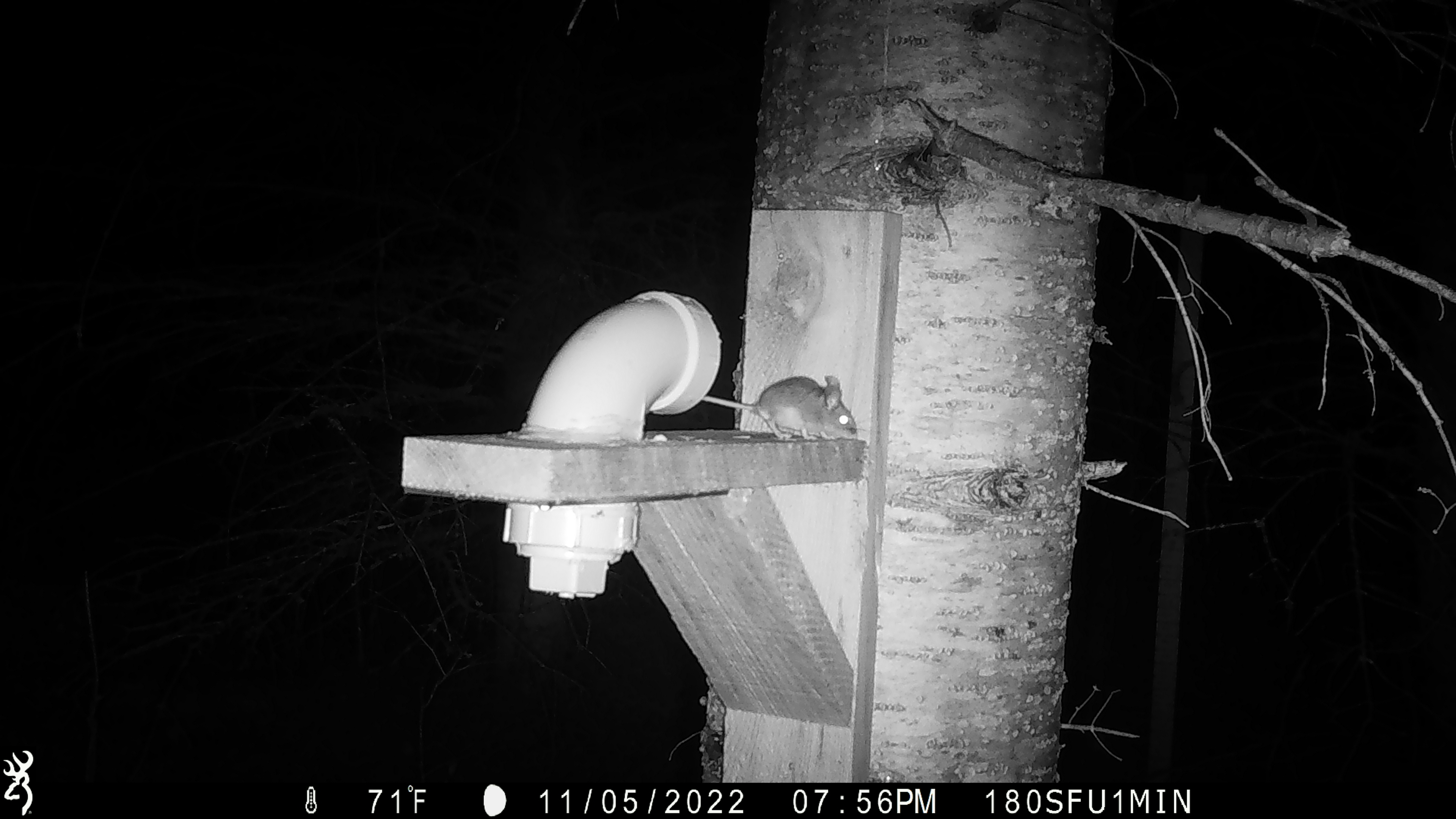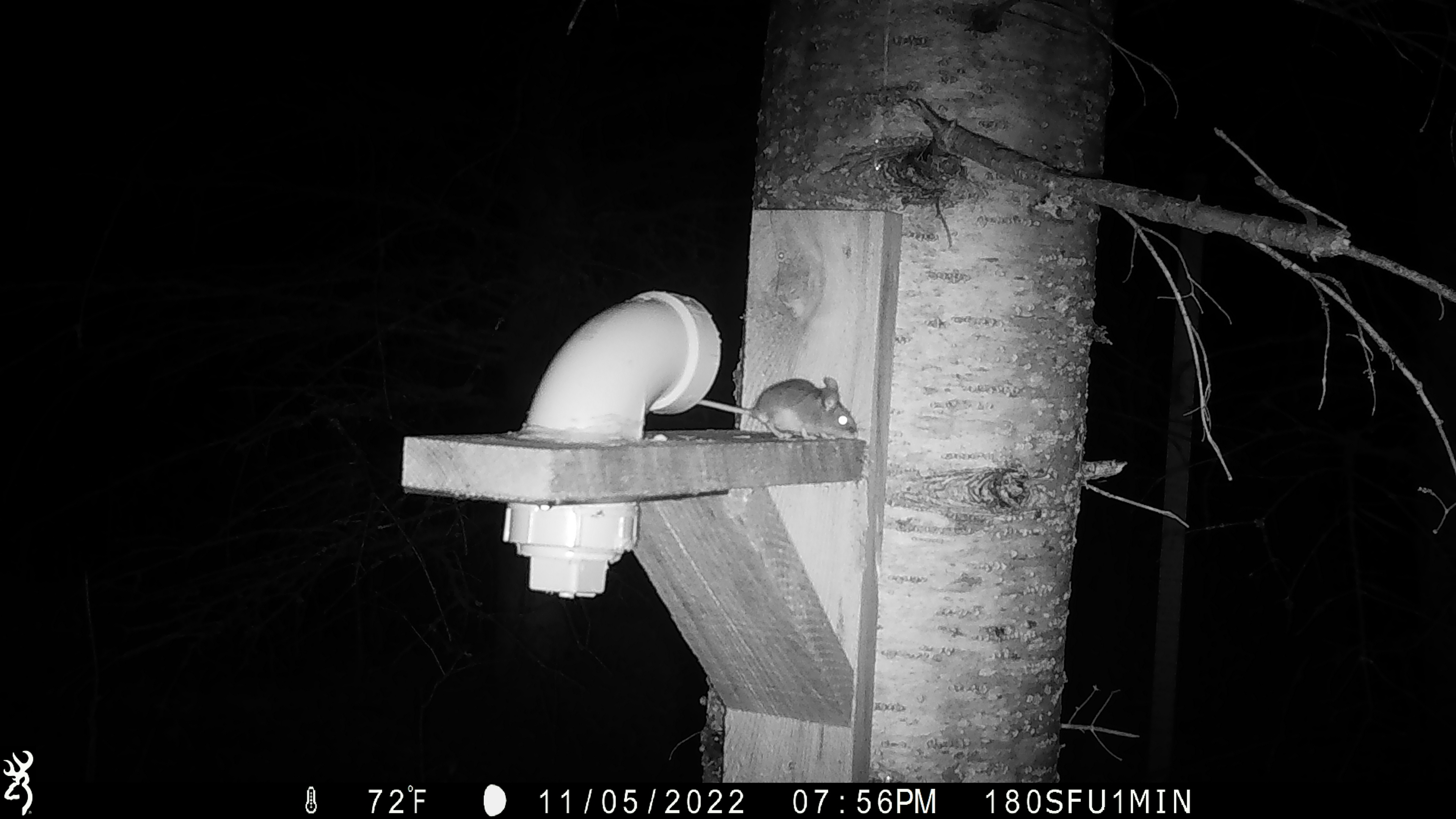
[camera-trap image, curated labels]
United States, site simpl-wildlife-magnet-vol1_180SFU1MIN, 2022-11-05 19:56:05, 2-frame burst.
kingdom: Animalia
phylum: Chordata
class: Mammalia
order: Rodentia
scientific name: Rodentia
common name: mouse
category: mouse sp.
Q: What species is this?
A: Mouse sp. (mouse) (Rodentia).